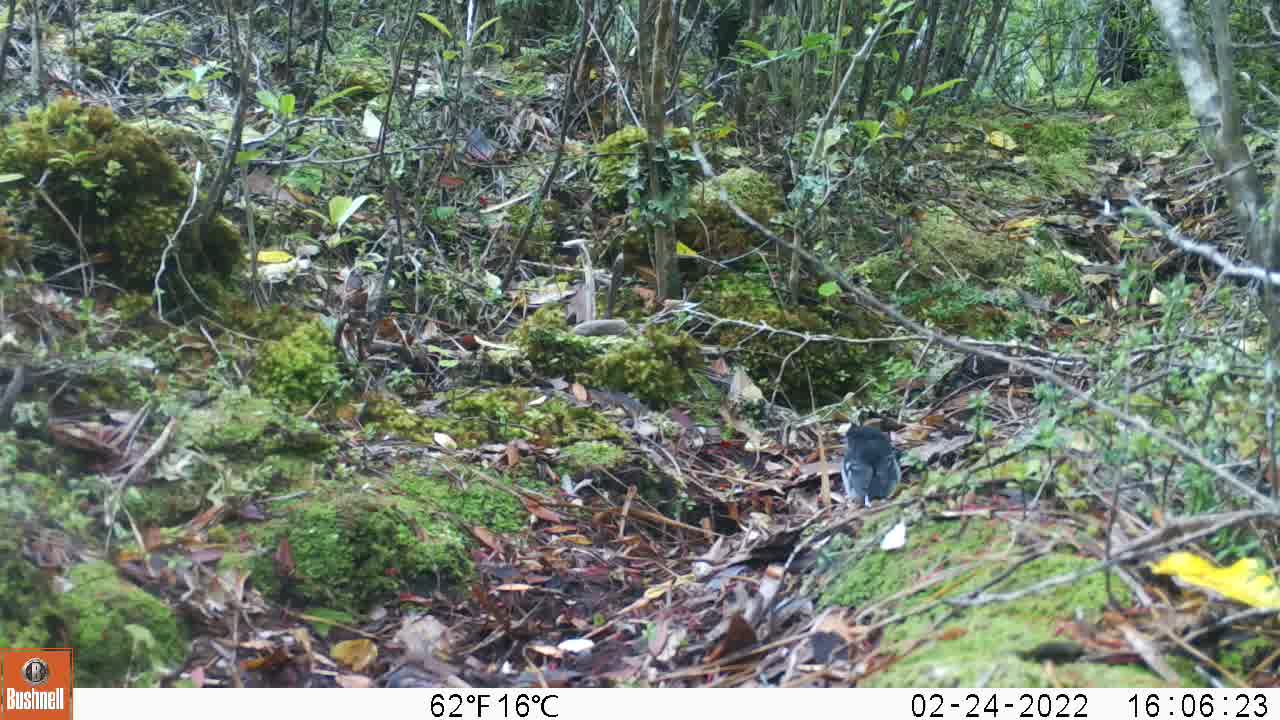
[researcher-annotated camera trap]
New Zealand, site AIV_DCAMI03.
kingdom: Animalia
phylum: Chordata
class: Aves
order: Passeriformes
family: Petroicidae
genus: Petroica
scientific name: Petroica macrocephala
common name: tomtit